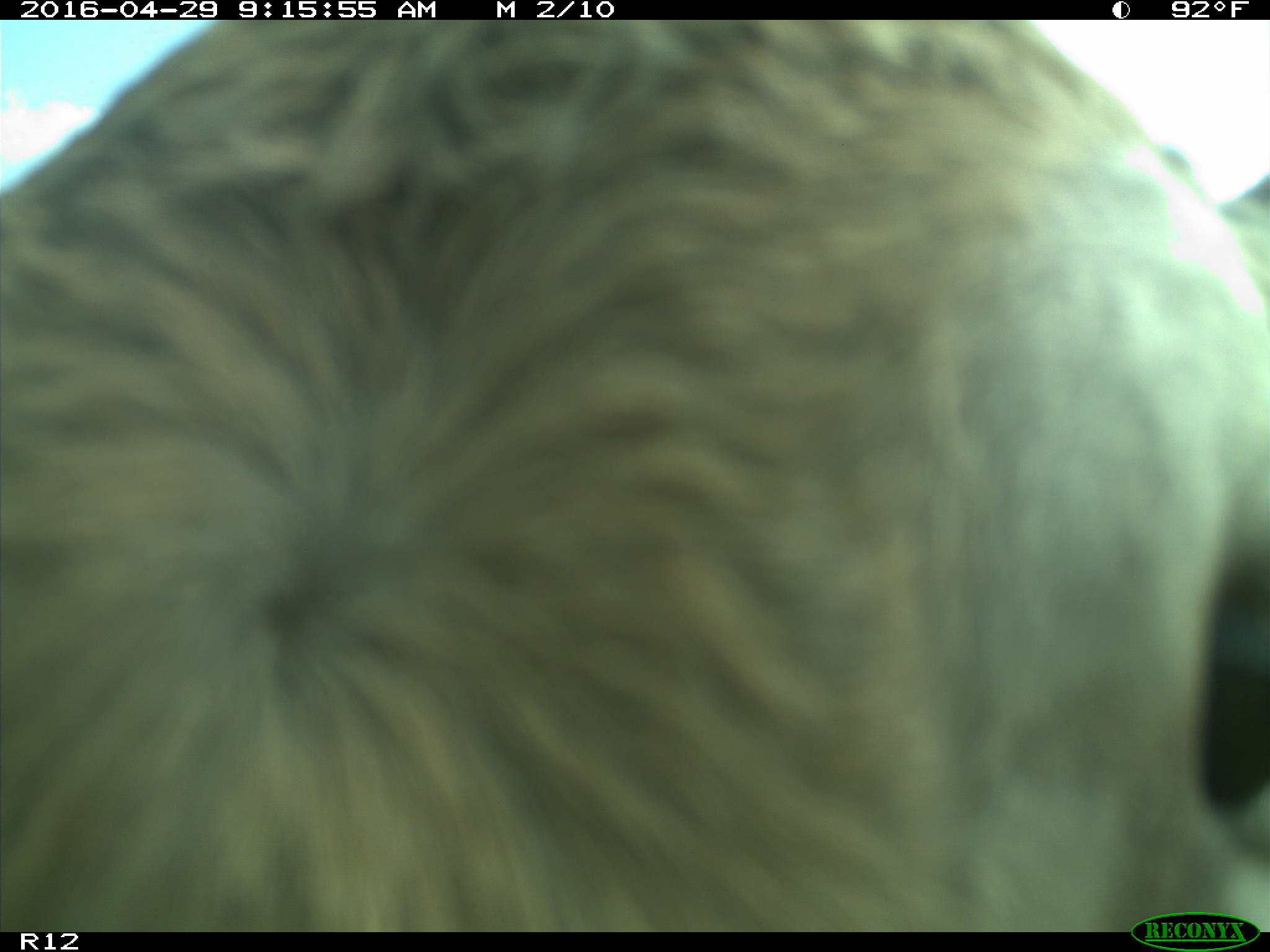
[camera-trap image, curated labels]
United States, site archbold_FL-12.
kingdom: Animalia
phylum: Chordata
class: Mammalia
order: Artiodactyla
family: Bovidae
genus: Bos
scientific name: Bos taurus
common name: domestic cow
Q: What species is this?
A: Bos taurus (domestic cow).